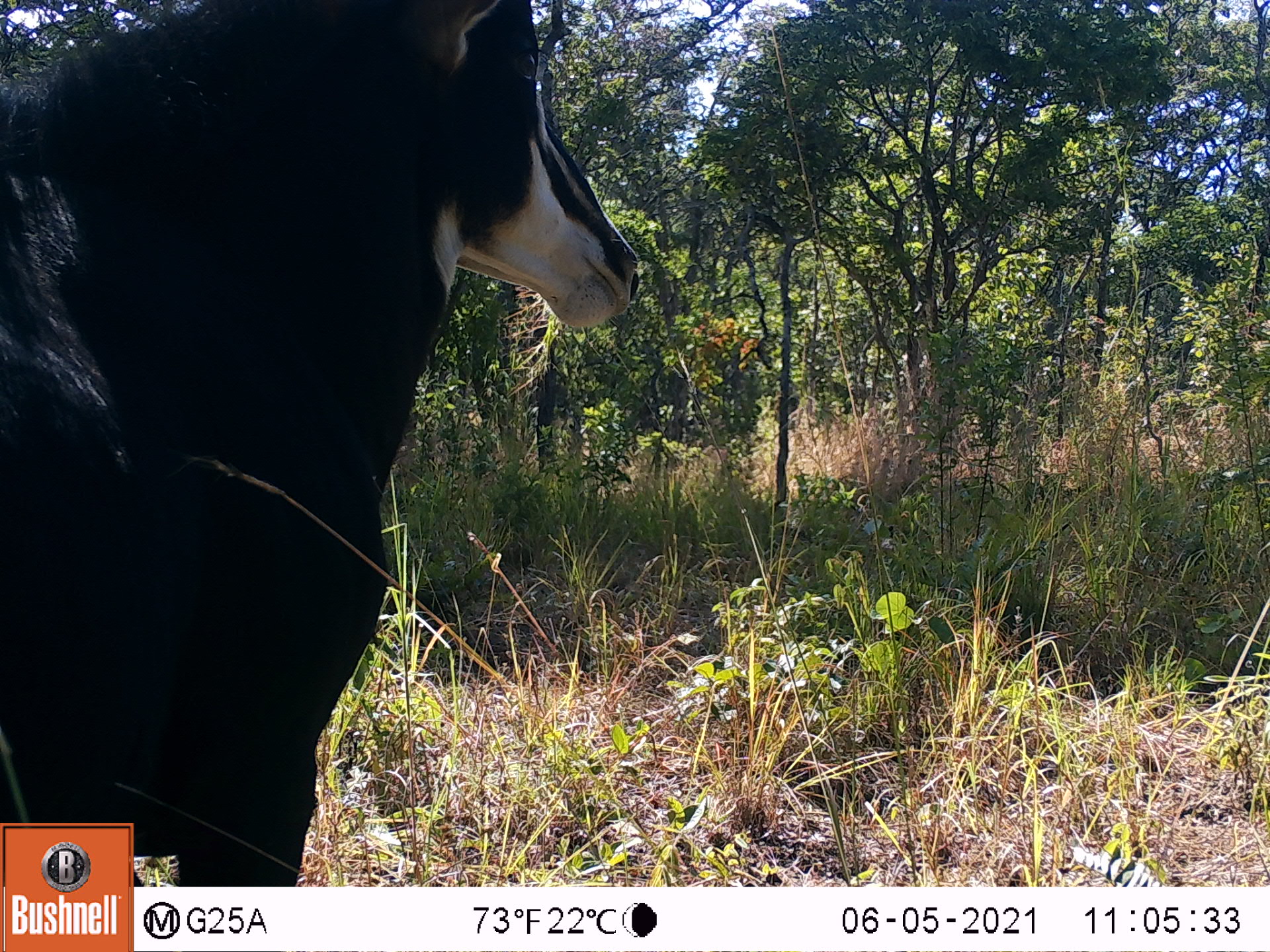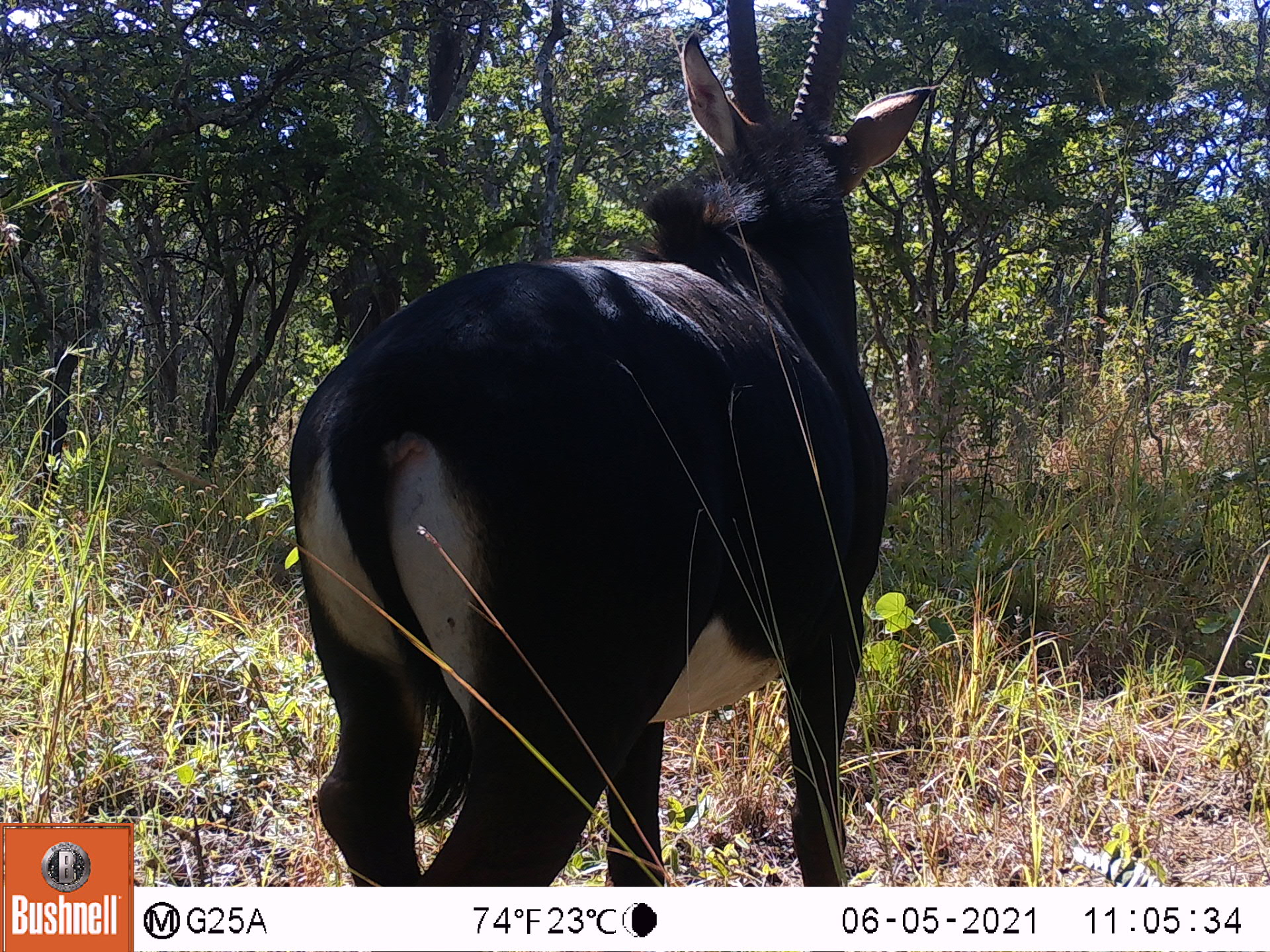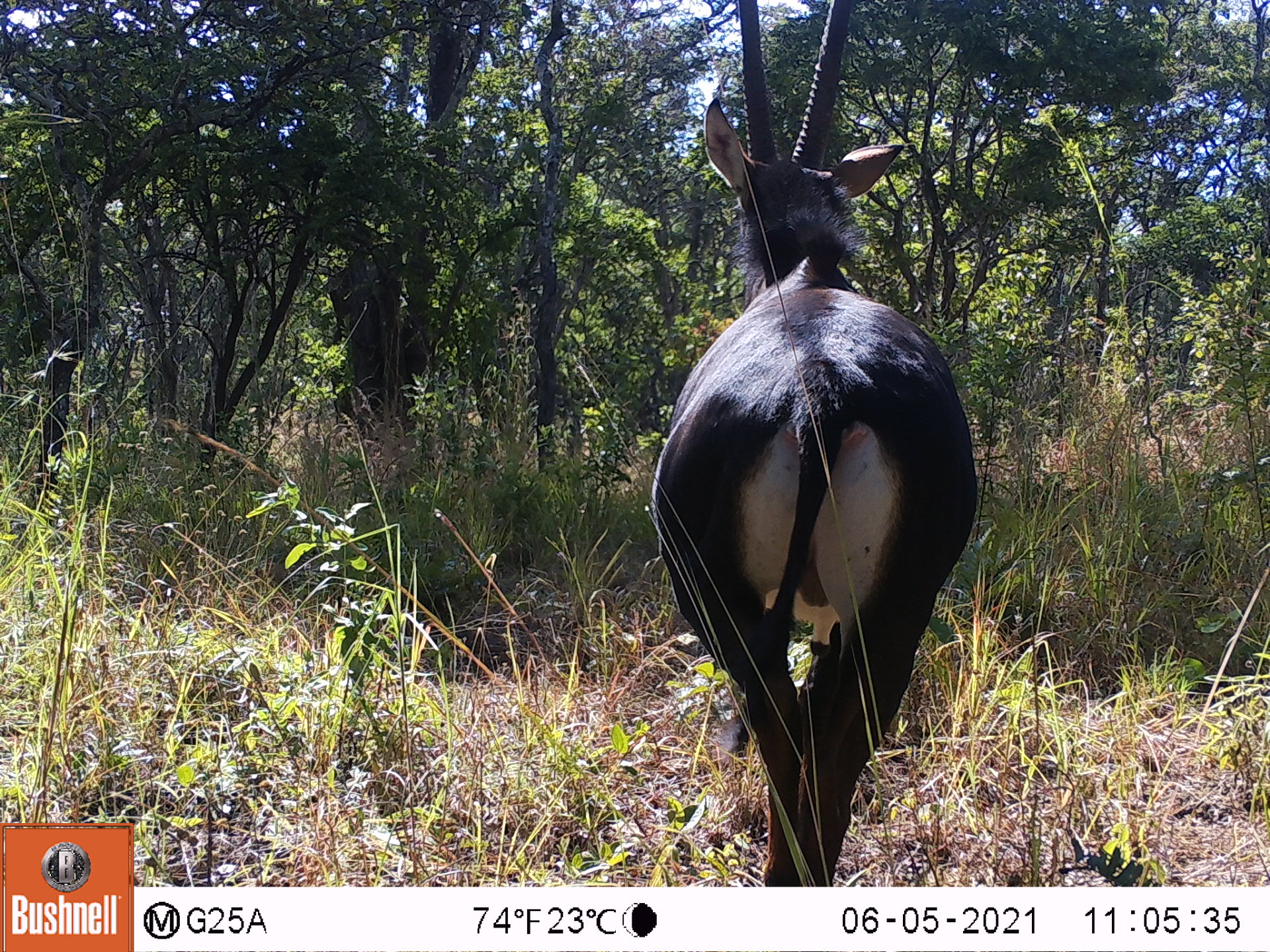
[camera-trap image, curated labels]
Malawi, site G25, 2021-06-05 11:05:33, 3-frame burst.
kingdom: Animalia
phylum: Chordata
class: Mammalia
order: Artiodactyla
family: Bovidae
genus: Hippotragus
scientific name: Hippotragus niger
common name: sable antelope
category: sable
Sable (sable antelope) (Hippotragus niger), count 1.